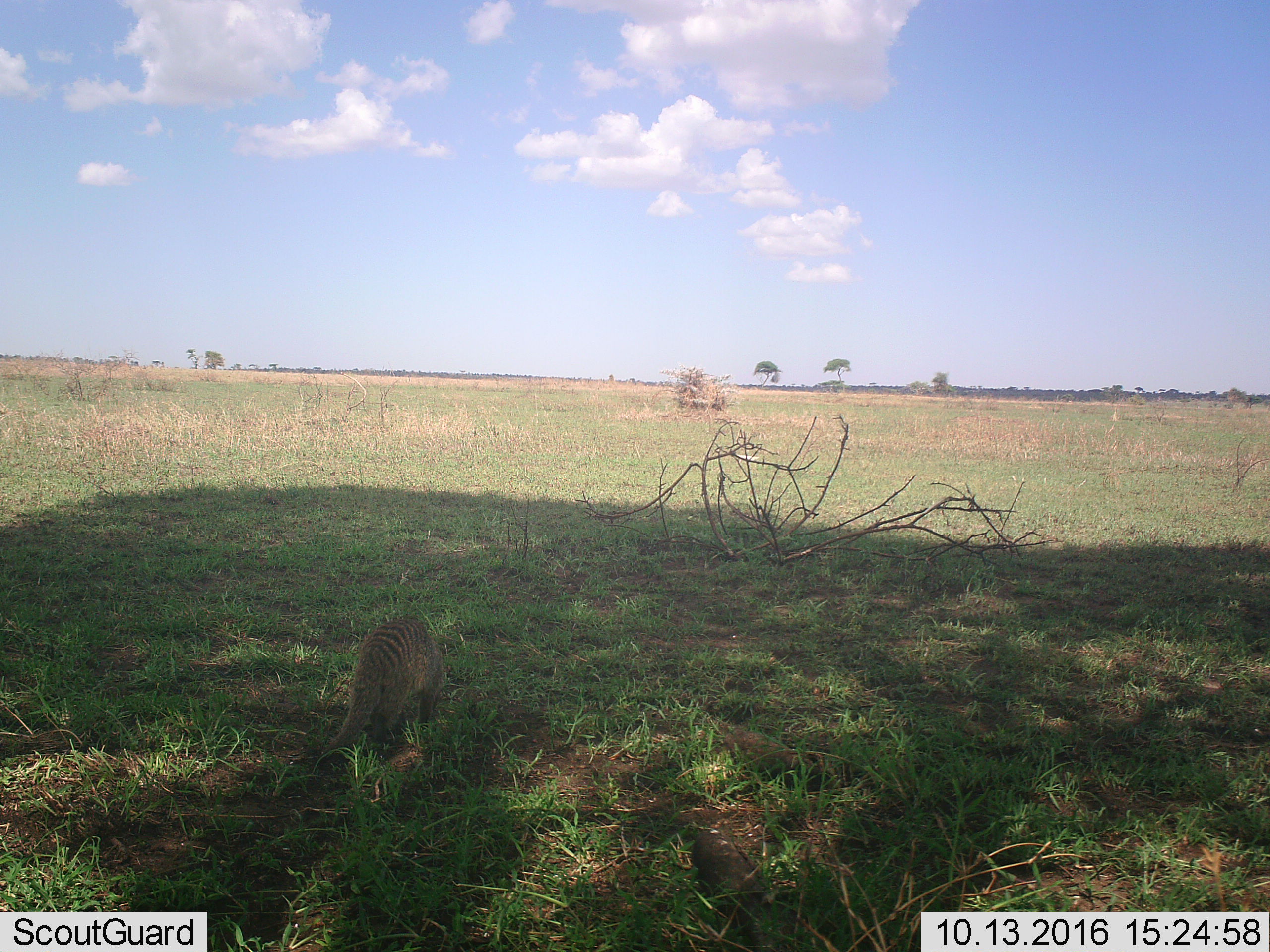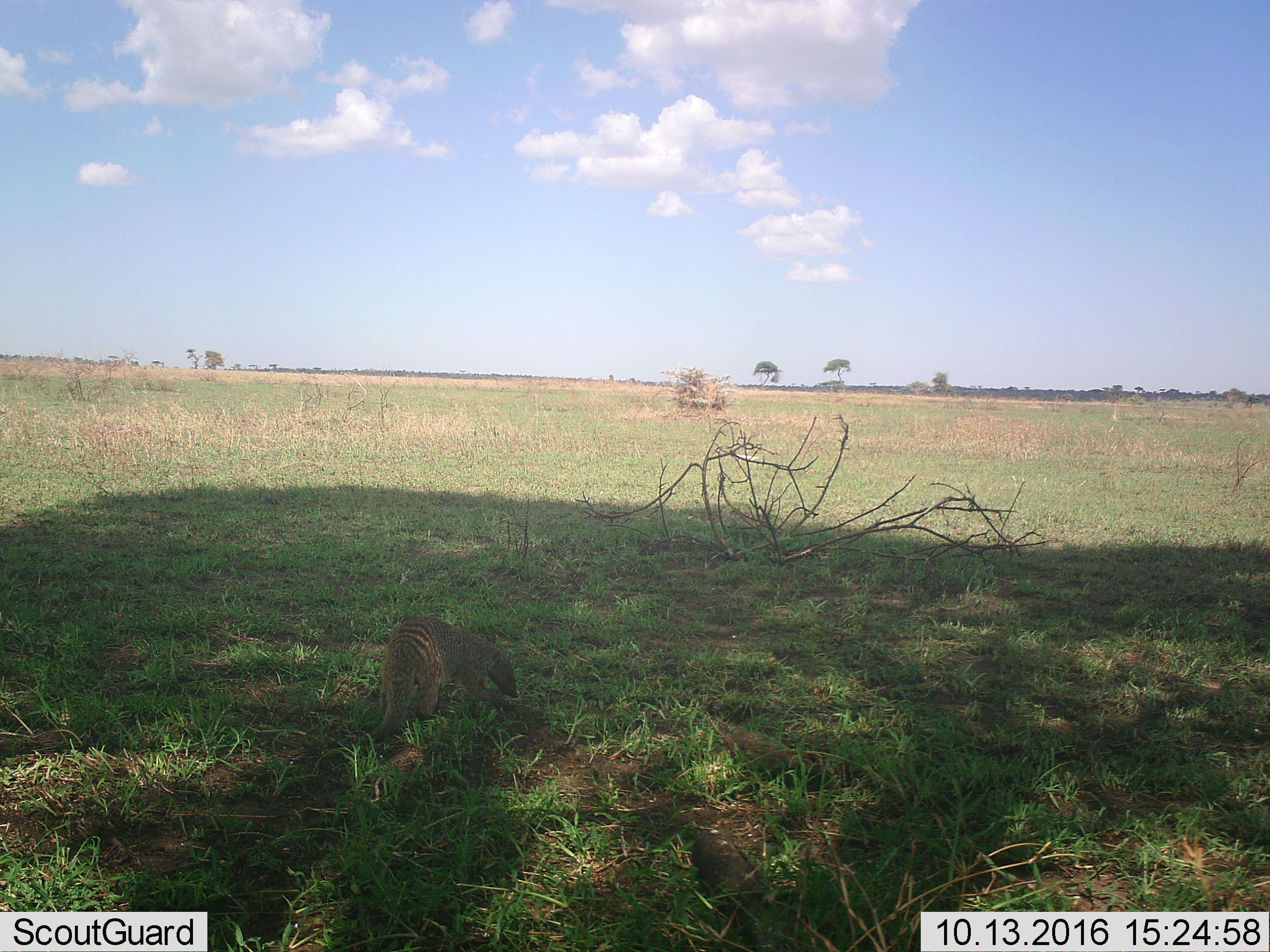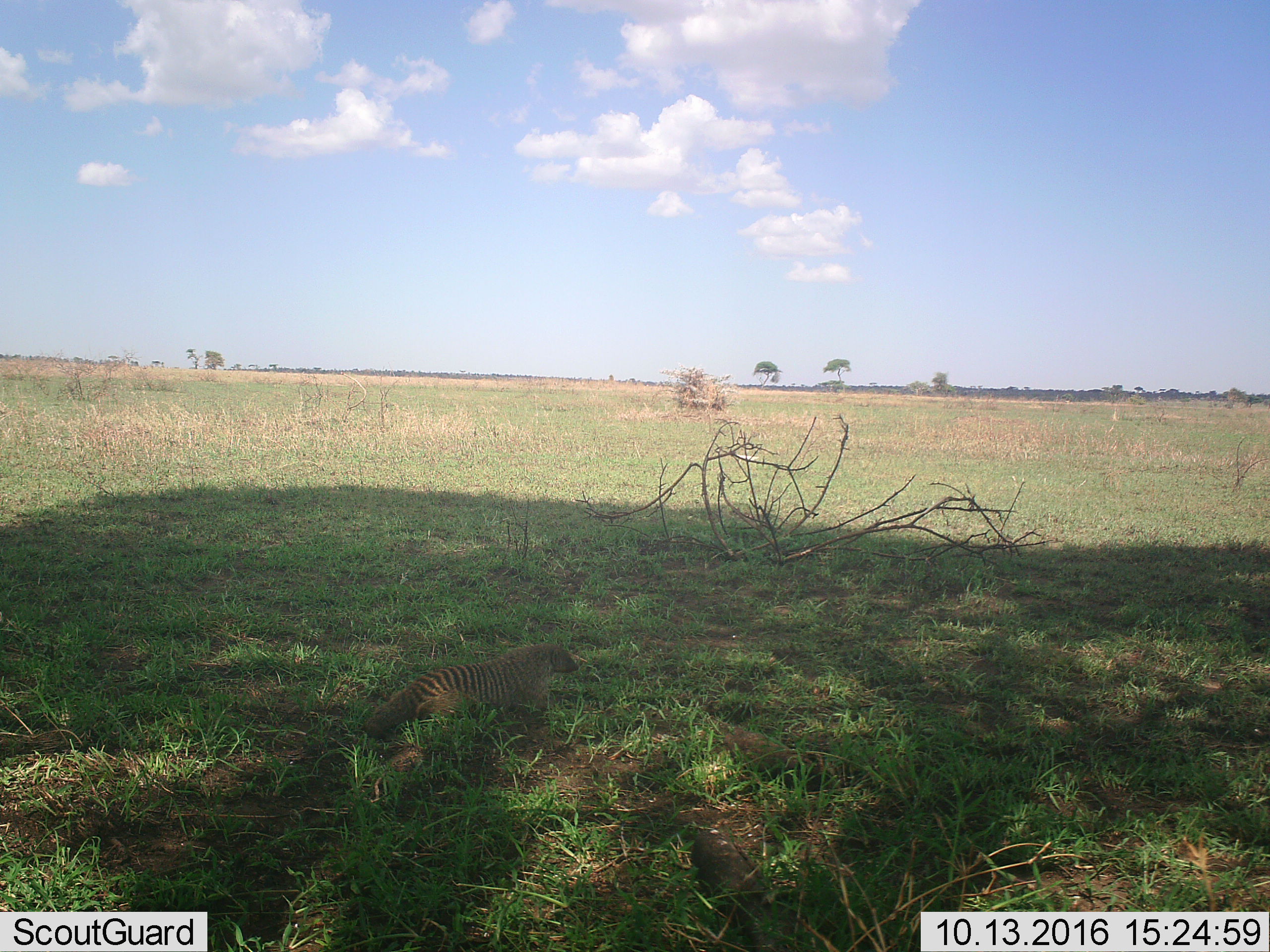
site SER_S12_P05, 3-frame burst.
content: unidentified animal